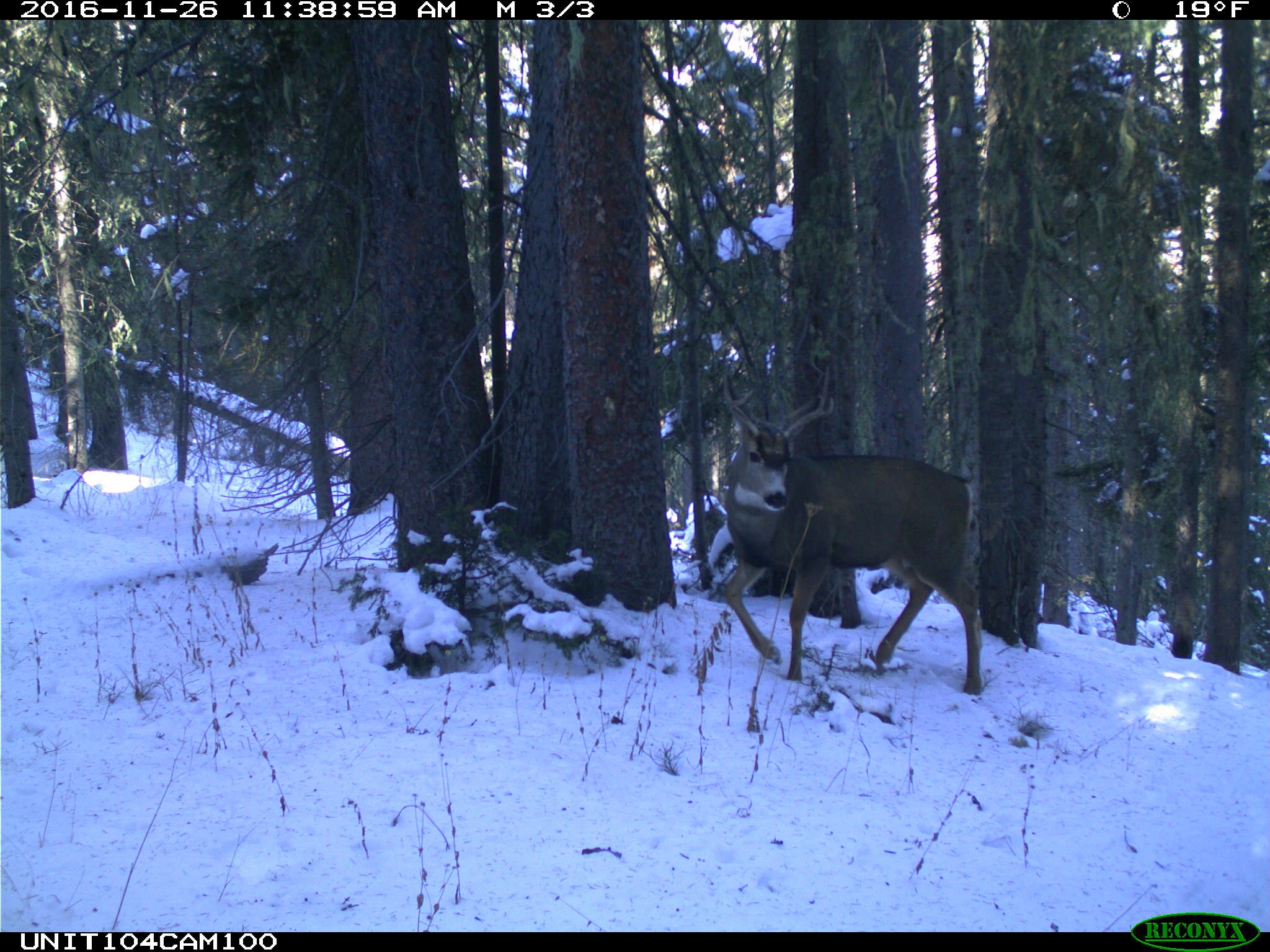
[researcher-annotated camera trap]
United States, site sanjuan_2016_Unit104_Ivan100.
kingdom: Animalia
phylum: Chordata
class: Mammalia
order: Artiodactyla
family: Cervidae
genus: Odocoileus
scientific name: Odocoileus hemionus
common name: mule deer